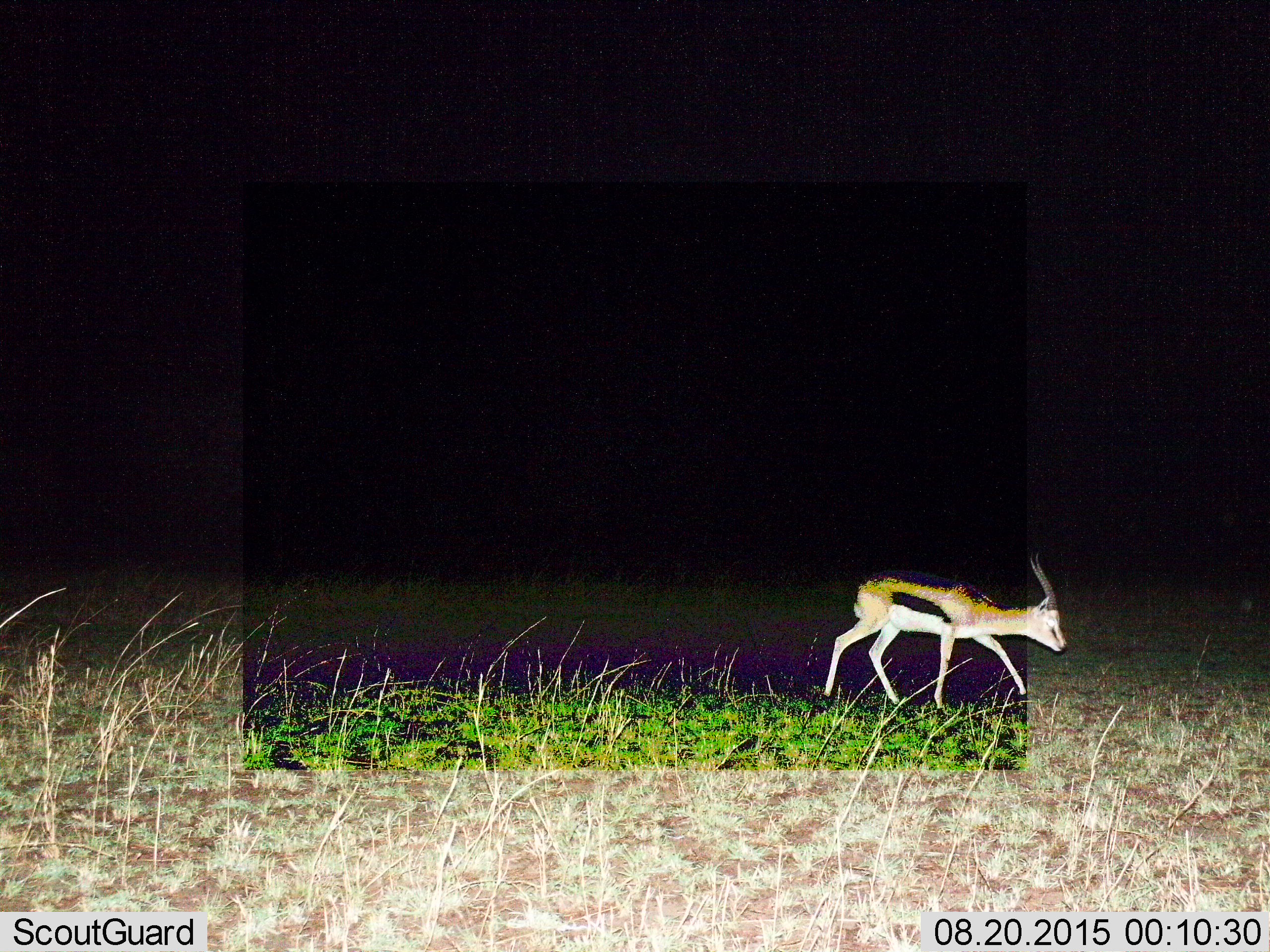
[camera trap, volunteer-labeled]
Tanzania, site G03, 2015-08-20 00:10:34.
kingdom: Animalia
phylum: Chordata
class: Mammalia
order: Artiodactyla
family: Bovidae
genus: Eudorcas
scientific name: Eudorcas thomsonii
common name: thomson's gazelle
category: gazellethomsons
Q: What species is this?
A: Gazellethomsons (thomson's gazelle) (Eudorcas thomsonii).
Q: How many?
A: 1.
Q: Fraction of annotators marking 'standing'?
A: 12%.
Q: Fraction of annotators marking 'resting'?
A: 0%.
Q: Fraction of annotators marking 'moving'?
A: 88%.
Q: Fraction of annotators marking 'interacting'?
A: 0%.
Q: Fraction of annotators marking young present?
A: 6%.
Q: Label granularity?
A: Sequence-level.